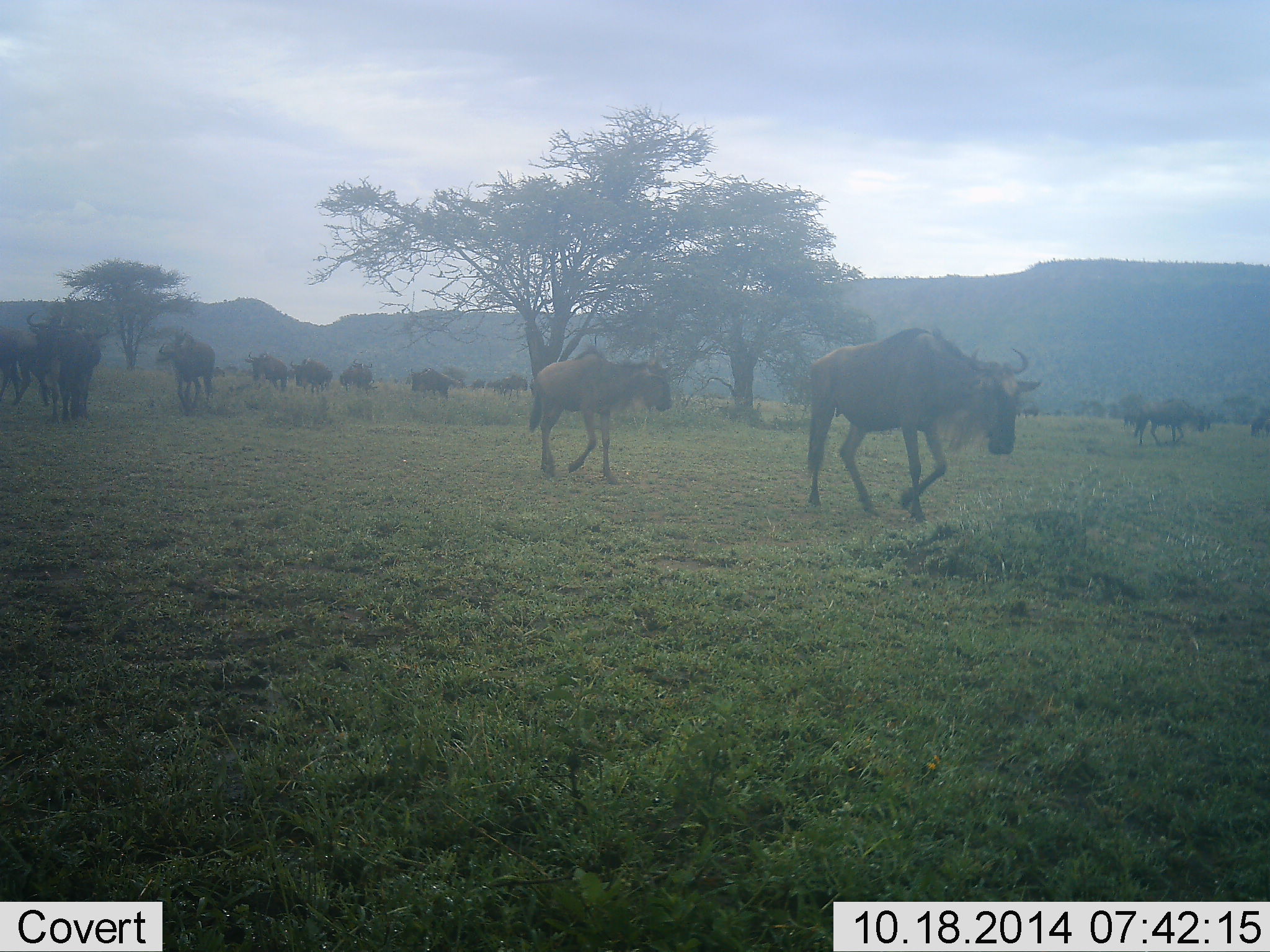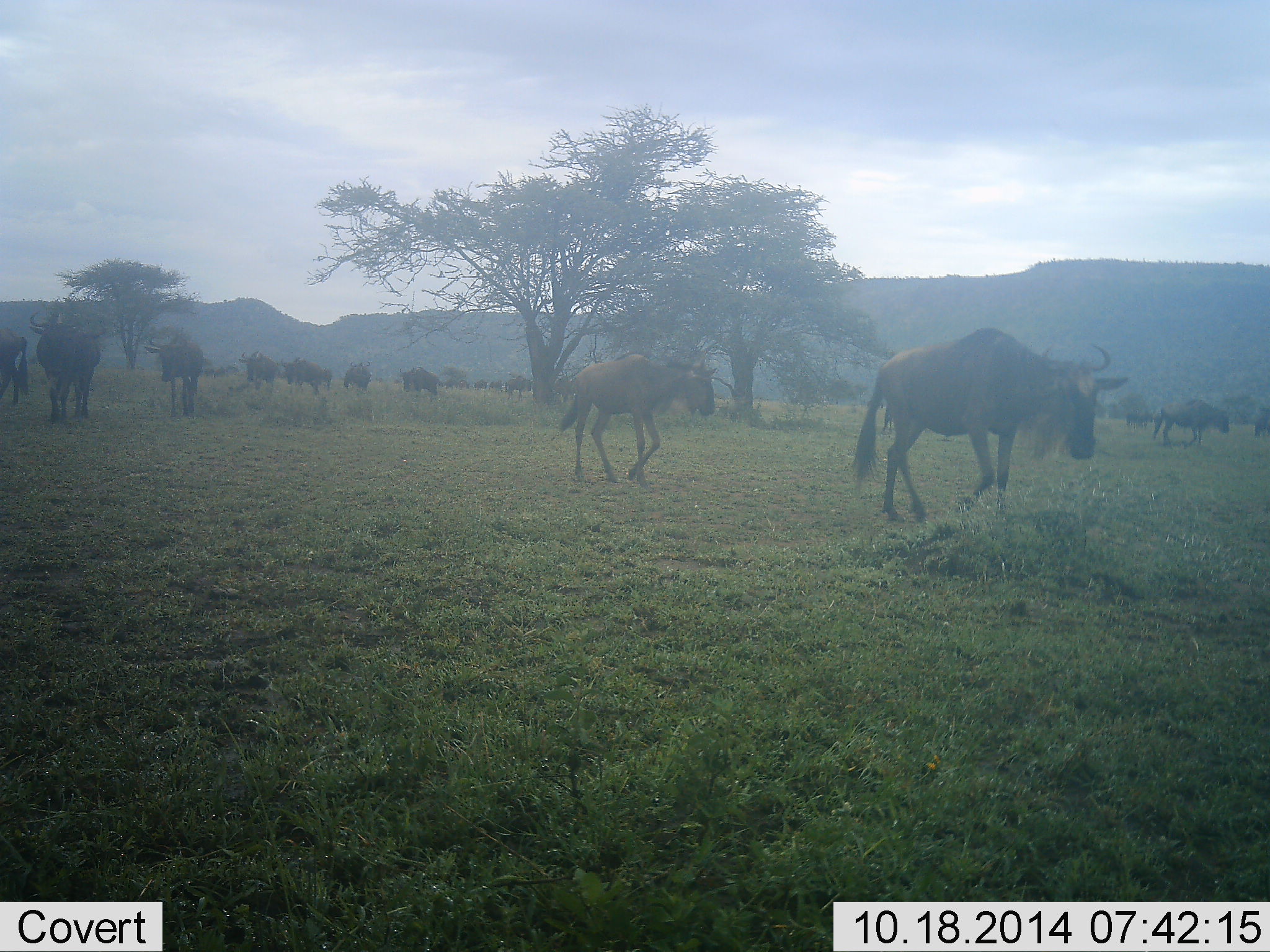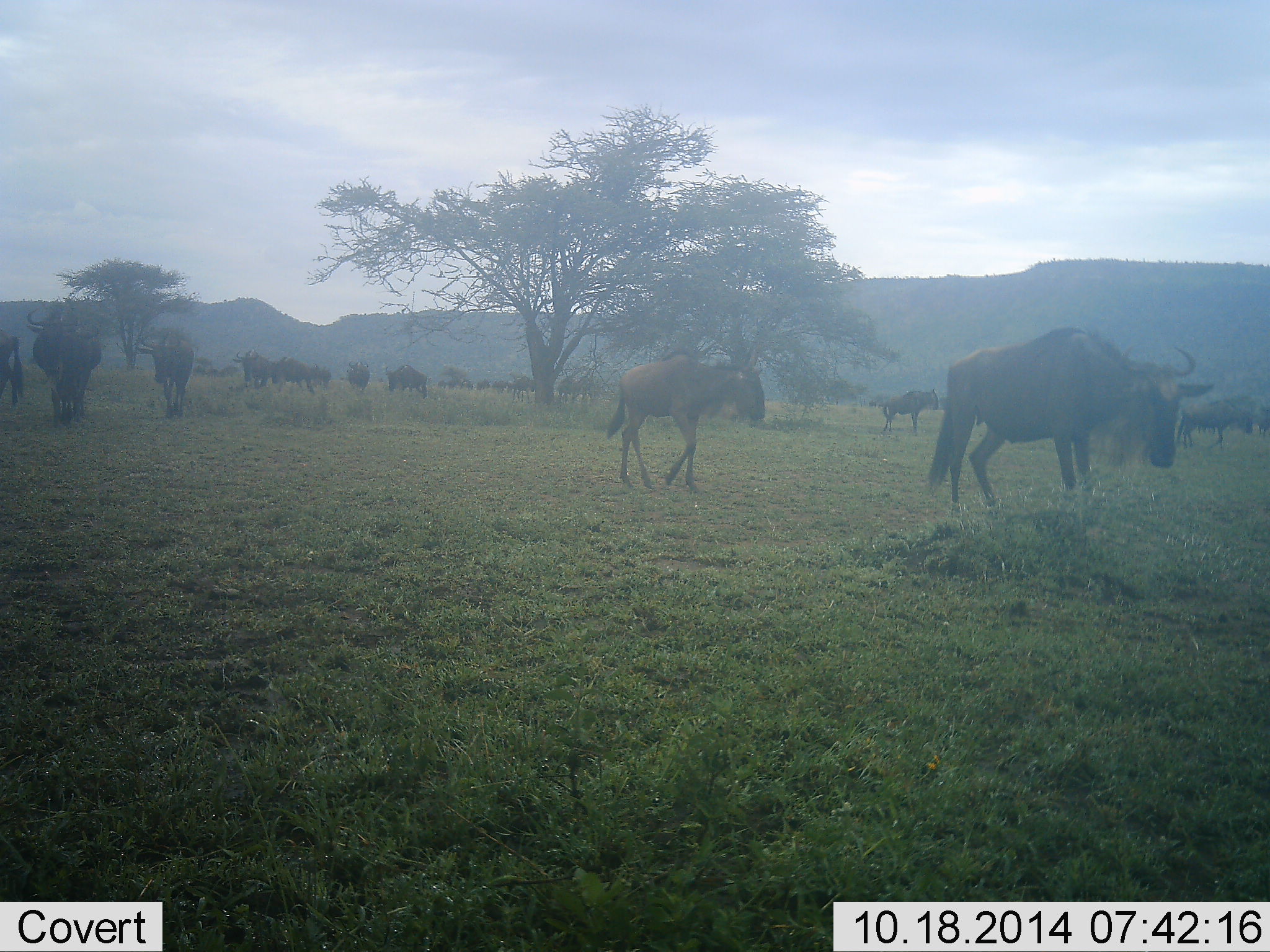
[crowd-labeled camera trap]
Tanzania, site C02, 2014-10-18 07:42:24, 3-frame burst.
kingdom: Animalia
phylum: Chordata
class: Mammalia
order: Artiodactyla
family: Bovidae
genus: Connochaetes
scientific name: Connochaetes taurinus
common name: blue wildebeest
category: wildebeest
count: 11-50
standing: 40%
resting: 0%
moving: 90%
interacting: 0%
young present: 50%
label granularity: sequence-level